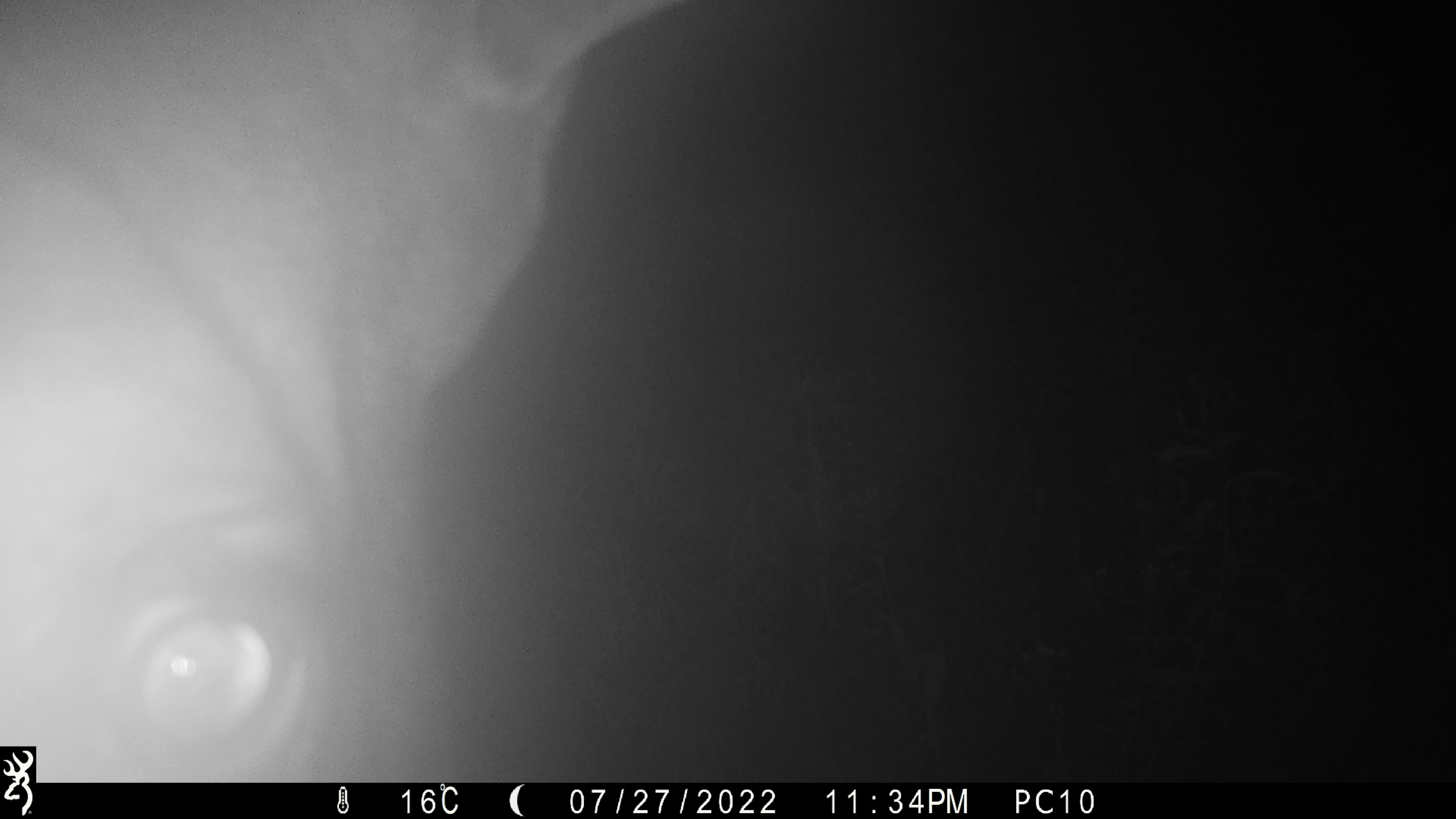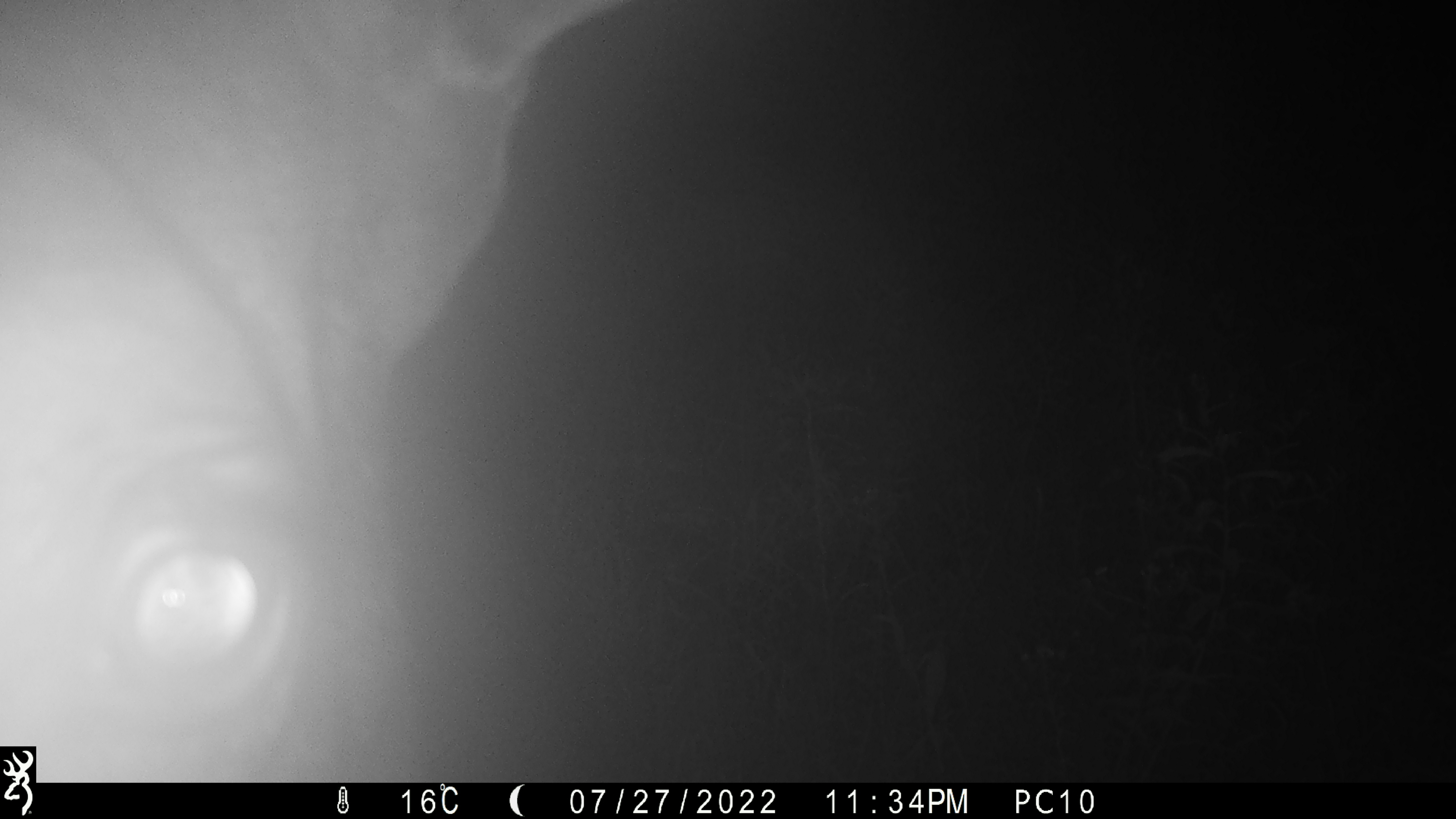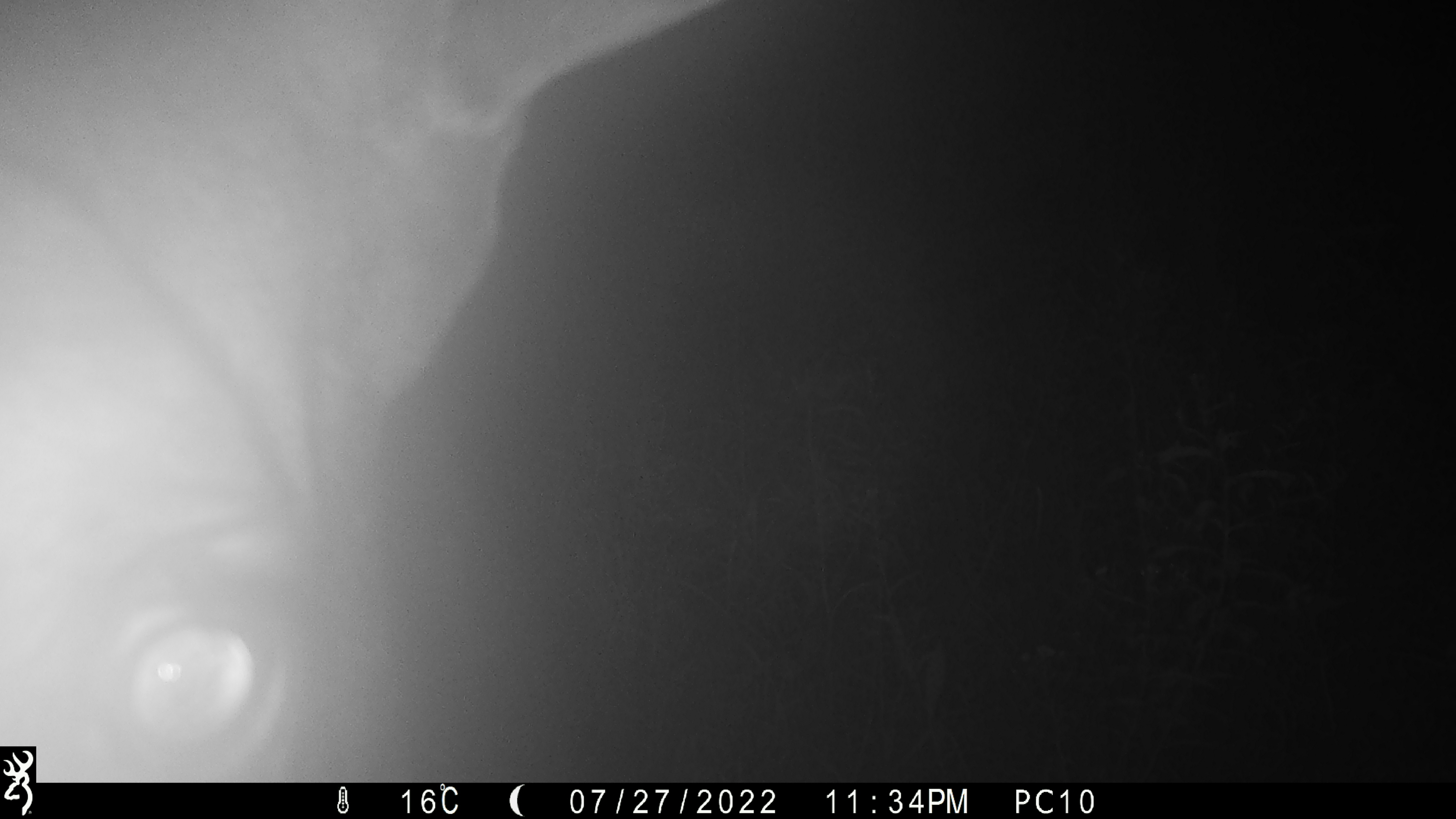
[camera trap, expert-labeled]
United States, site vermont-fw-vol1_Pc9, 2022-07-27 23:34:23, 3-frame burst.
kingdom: Animalia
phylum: Chordata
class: Mammalia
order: Artiodactyla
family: Cervidae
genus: Alces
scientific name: Alces alces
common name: moose